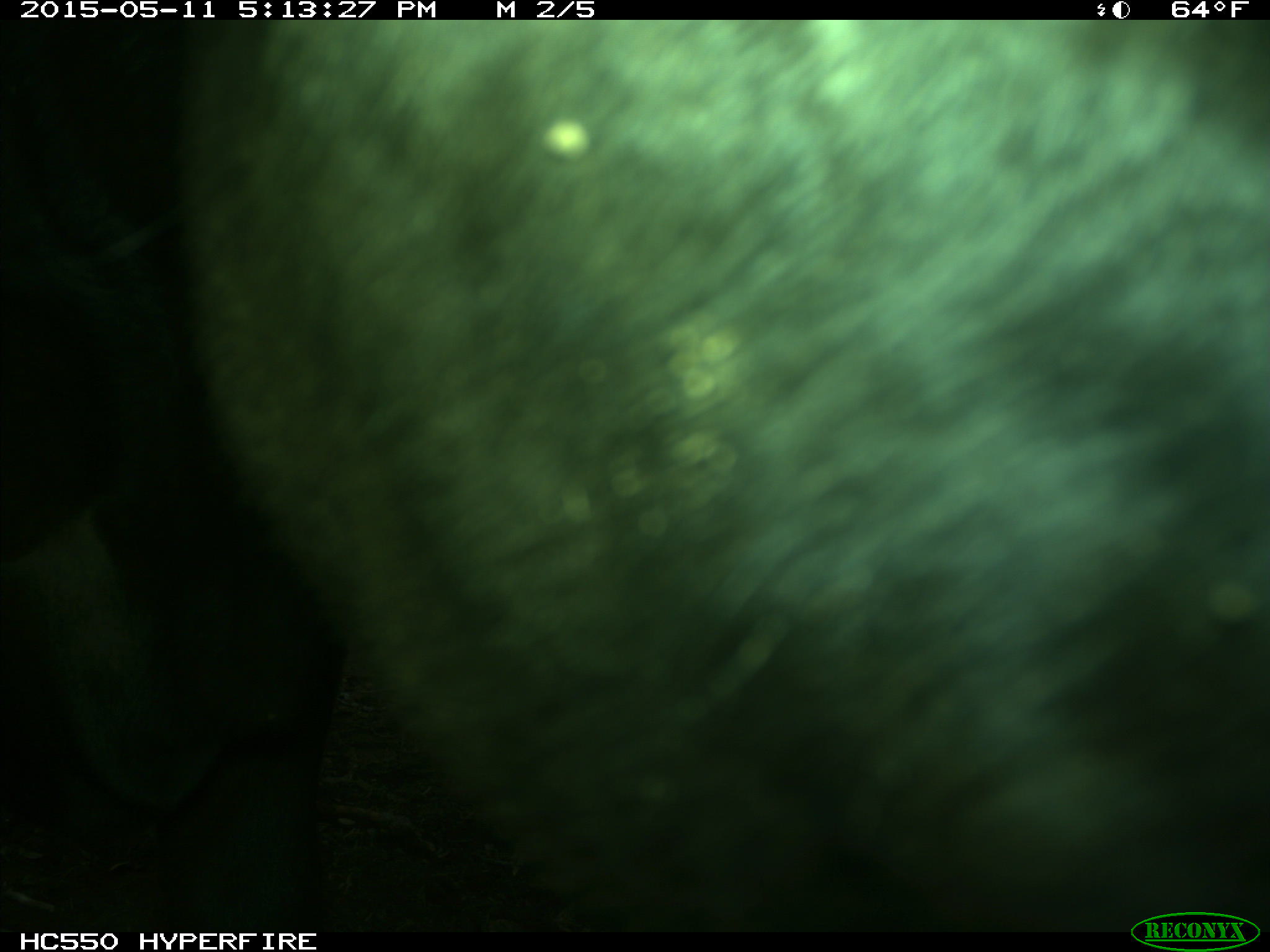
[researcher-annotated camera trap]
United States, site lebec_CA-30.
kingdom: Animalia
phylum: Chordata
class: Mammalia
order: Artiodactyla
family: Bovidae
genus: Bos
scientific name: Bos taurus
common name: domestic cow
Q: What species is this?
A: Bos taurus (domestic cow).